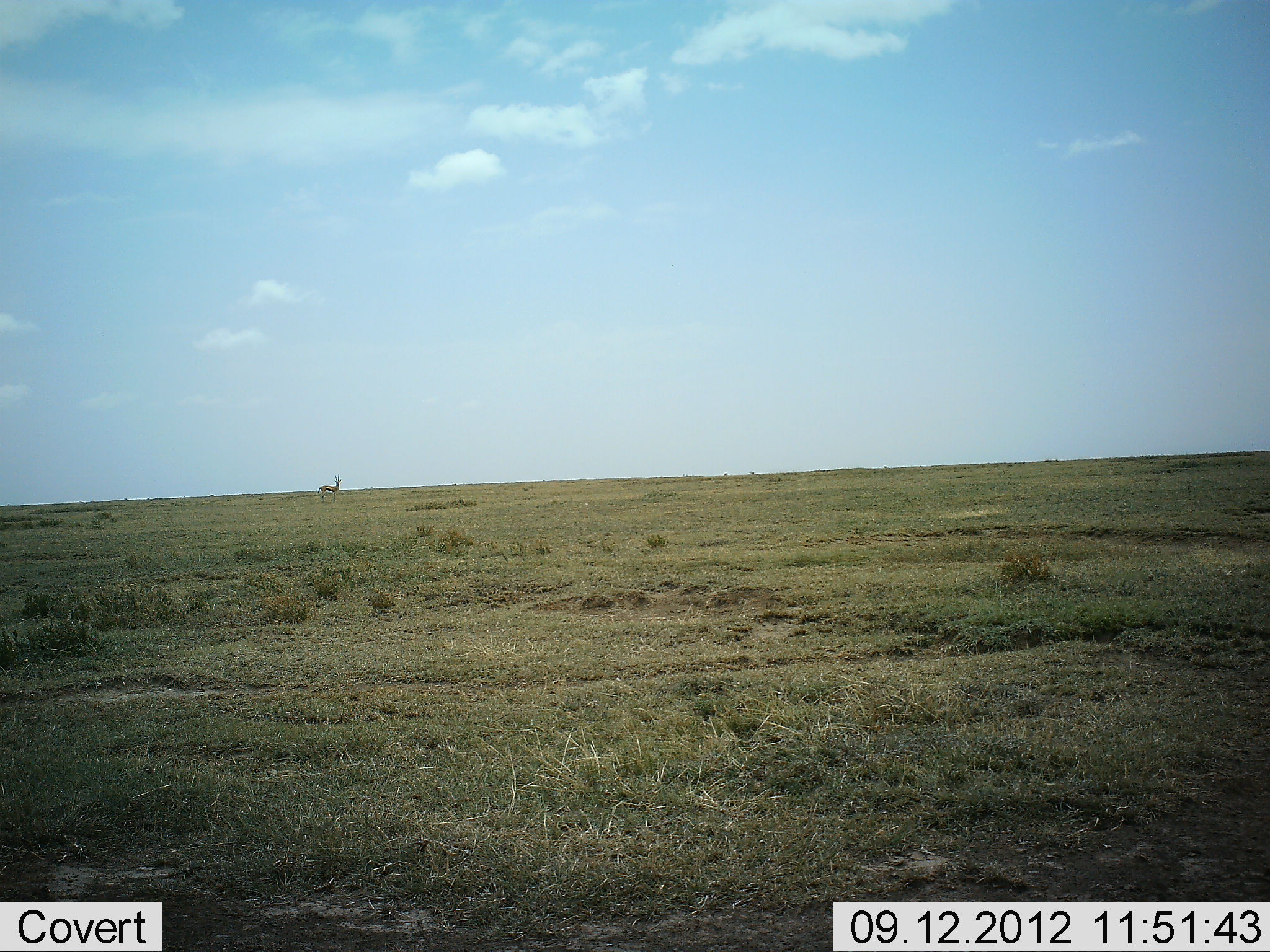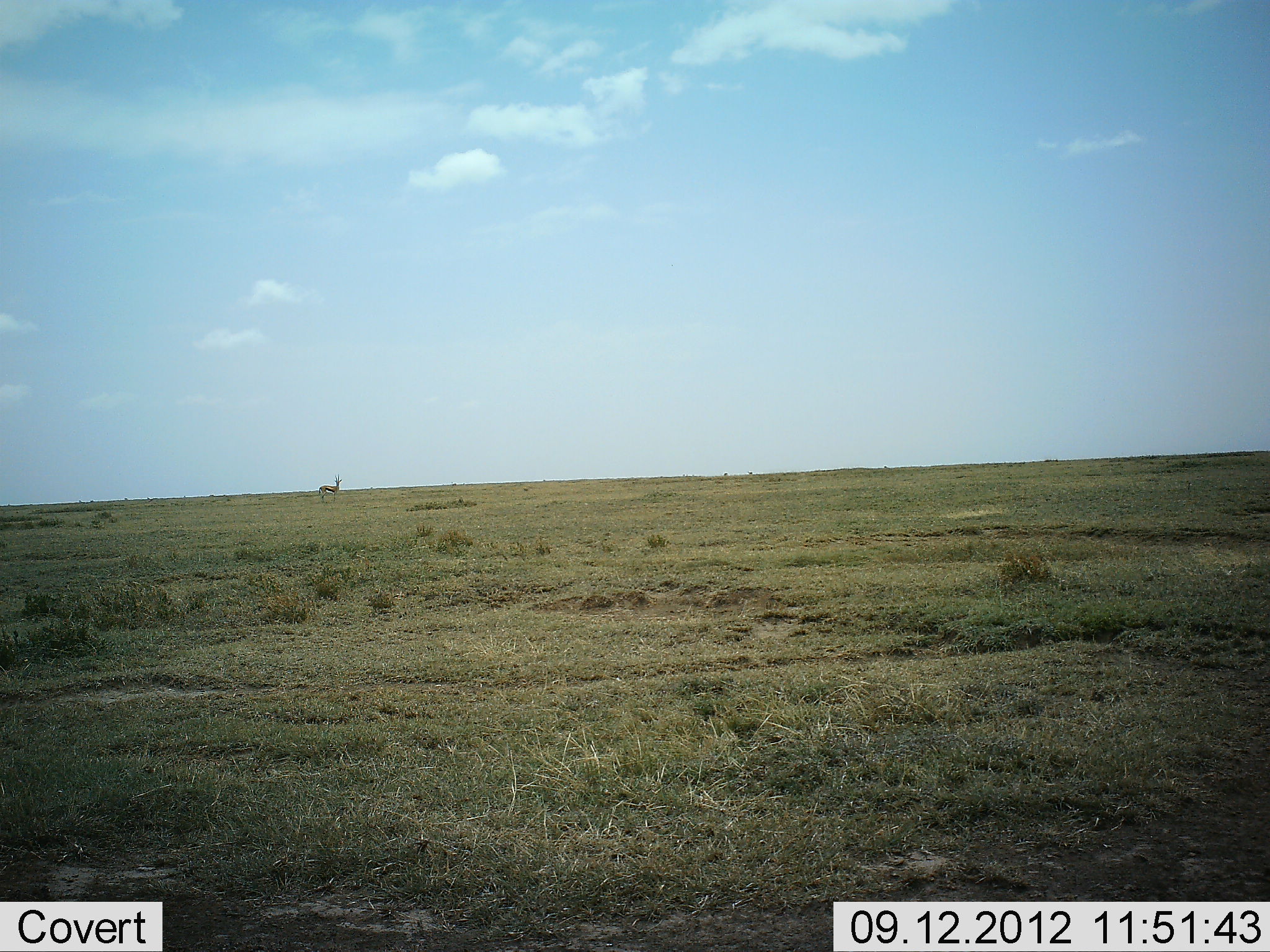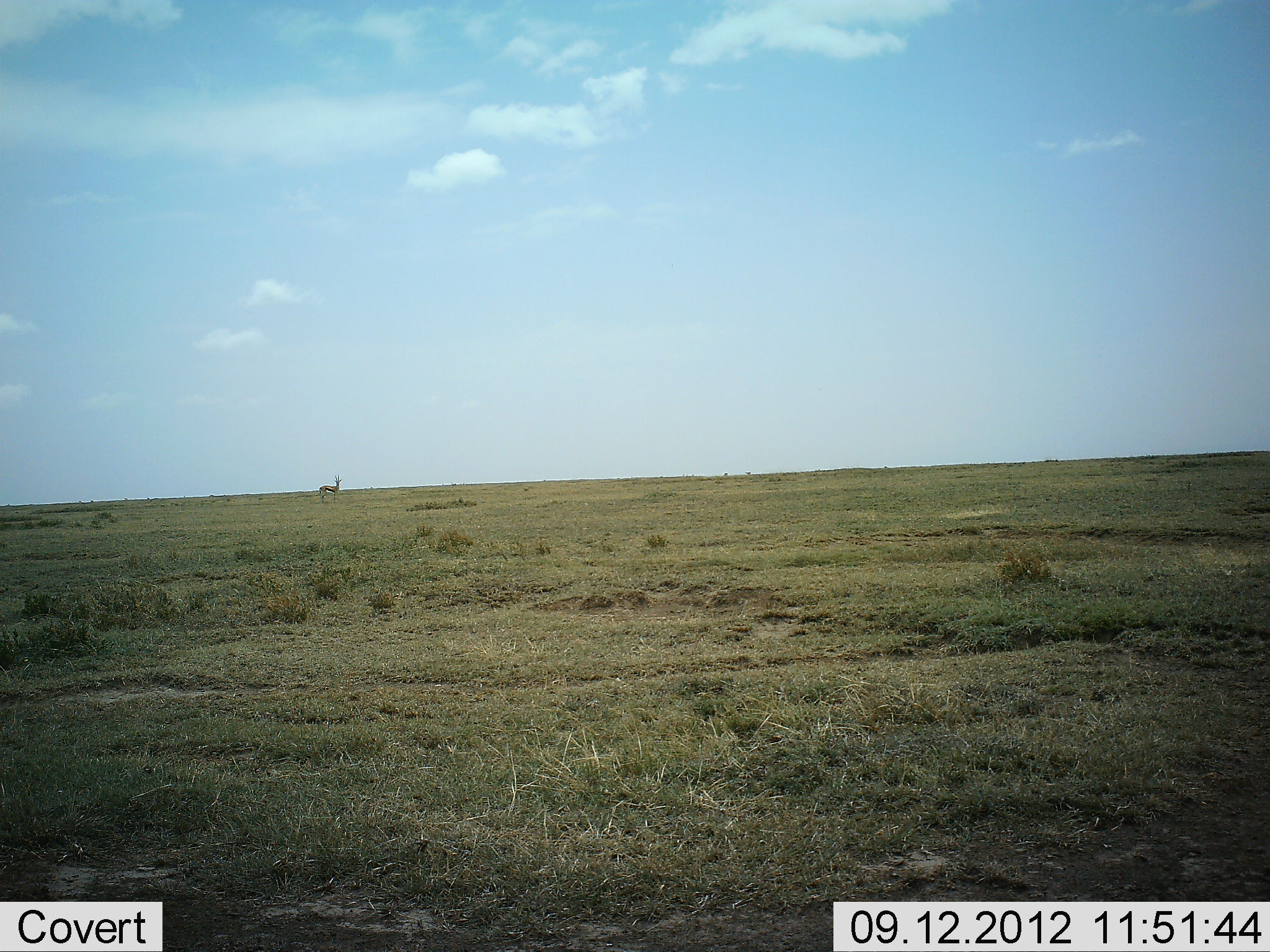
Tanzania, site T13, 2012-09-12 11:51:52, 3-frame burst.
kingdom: Animalia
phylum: Chordata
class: Mammalia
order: Artiodactyla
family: Bovidae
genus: Eudorcas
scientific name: Eudorcas thomsonii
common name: thomson's gazelle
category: gazellethomsons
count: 1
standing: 100%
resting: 0%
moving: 0%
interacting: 0%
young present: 0%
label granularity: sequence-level